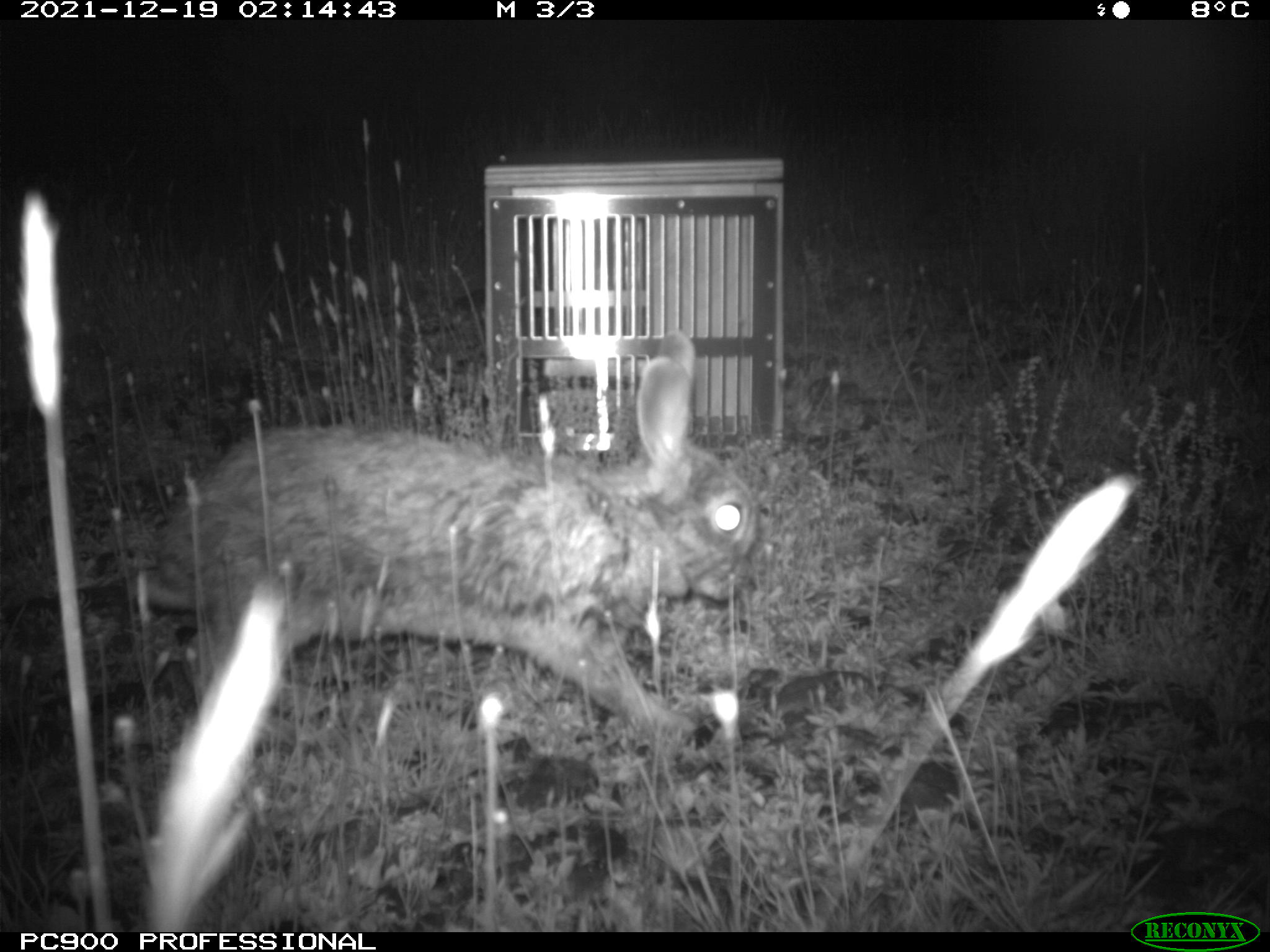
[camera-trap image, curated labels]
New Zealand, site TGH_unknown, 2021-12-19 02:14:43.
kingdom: Animalia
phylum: Chordata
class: Mammalia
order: Lagomorpha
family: Leporidae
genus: Oryctolagus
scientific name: Oryctolagus cuniculus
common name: european rabbit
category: rabbit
Rabbit (european rabbit) (Oryctolagus cuniculus).